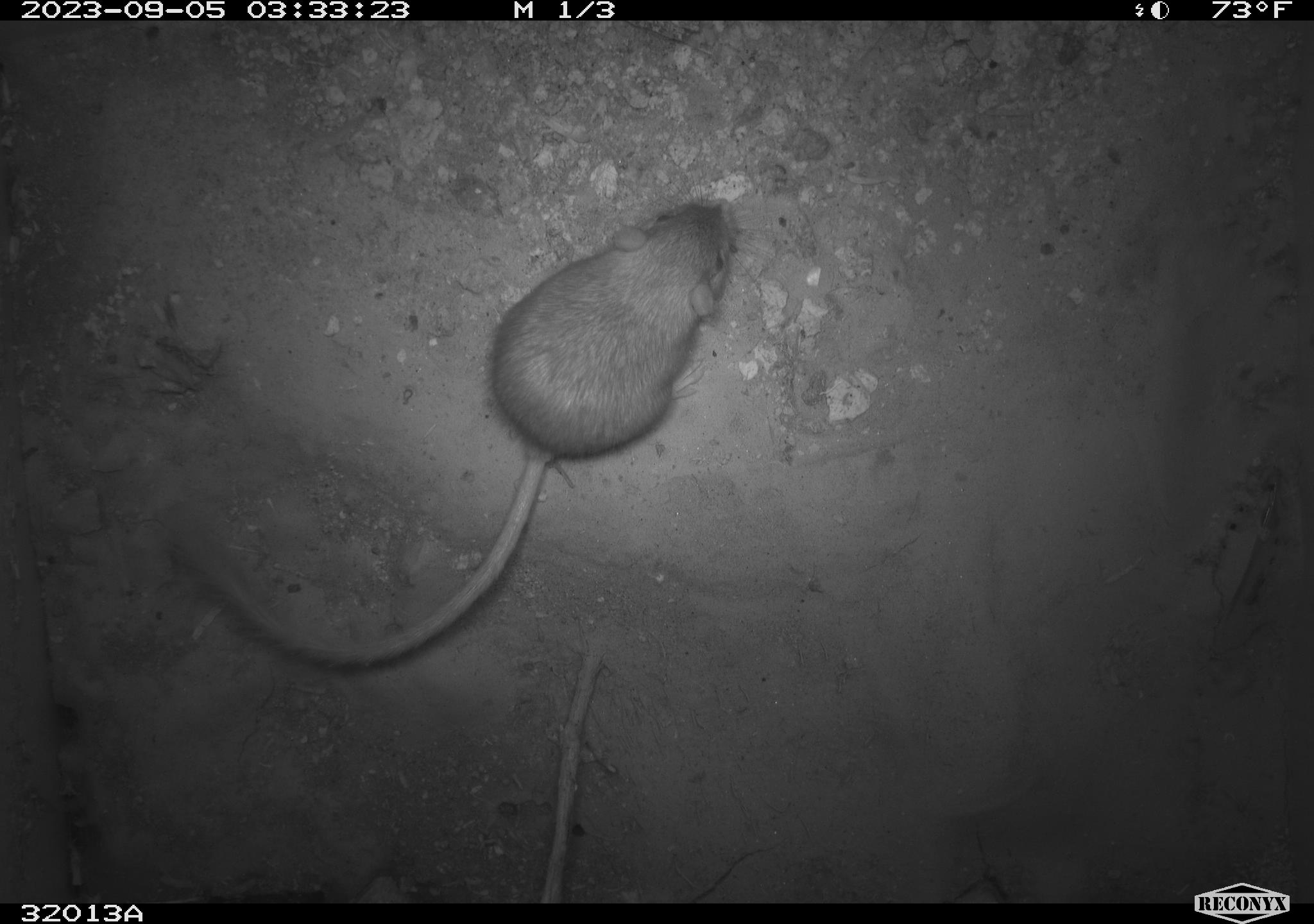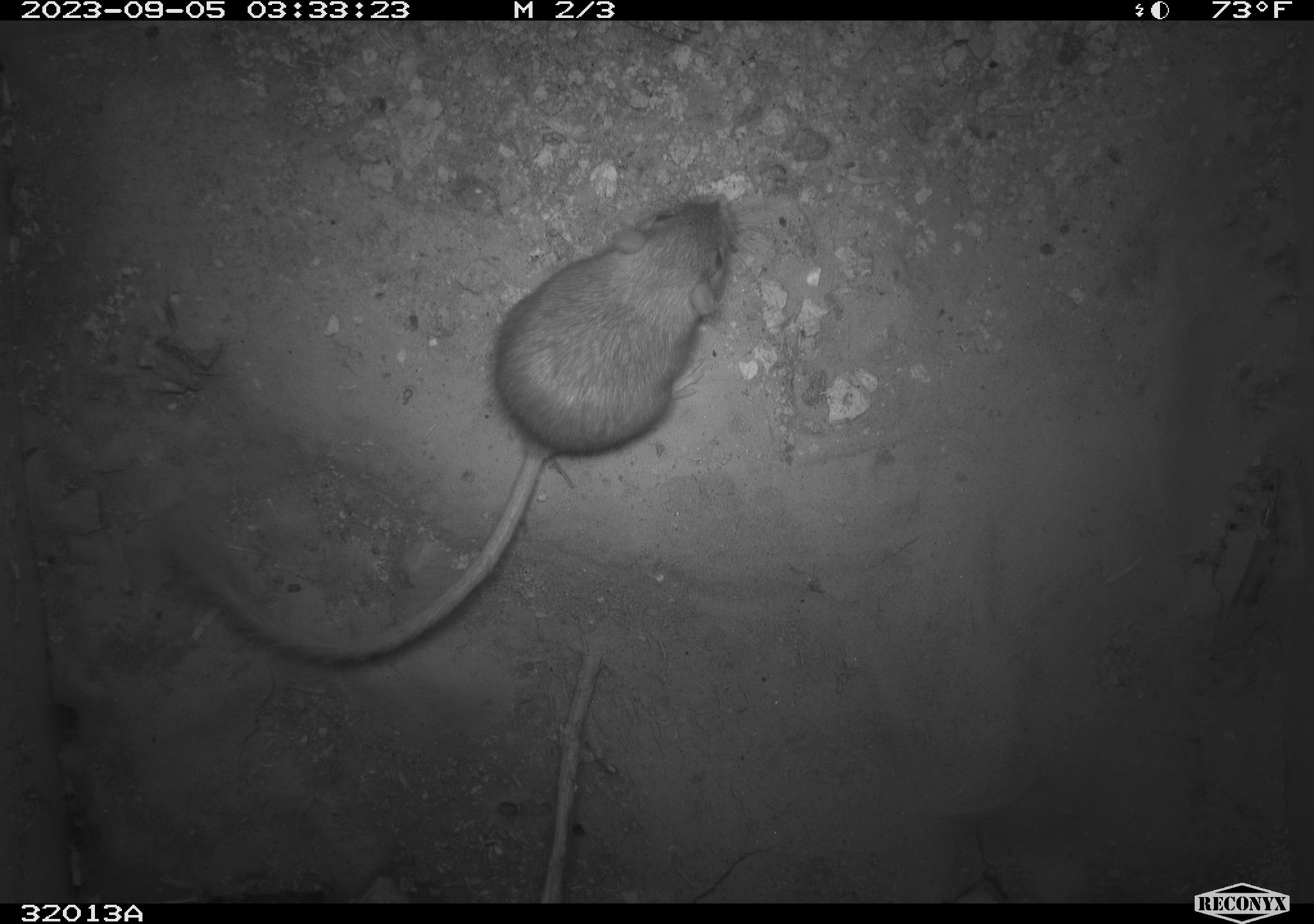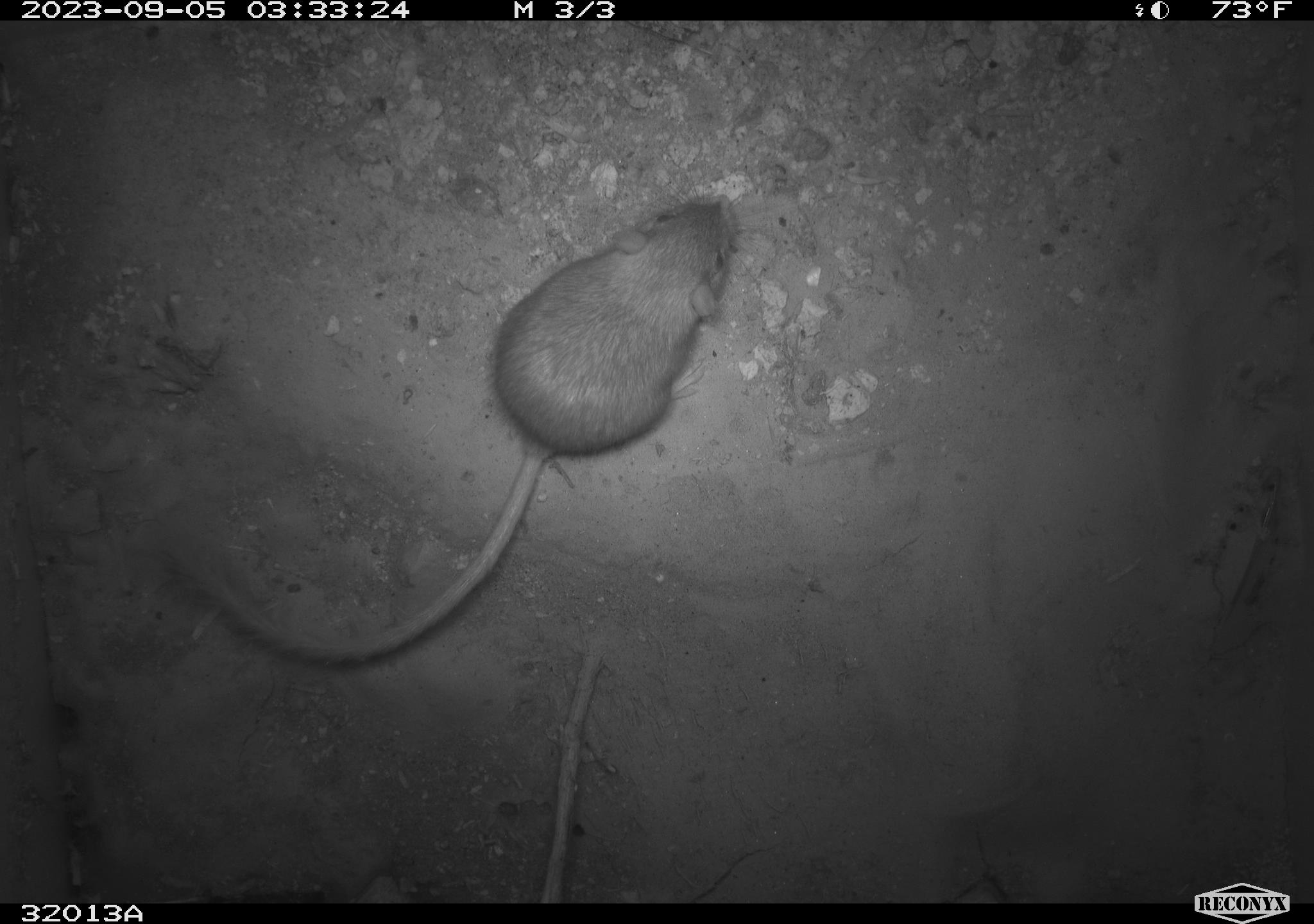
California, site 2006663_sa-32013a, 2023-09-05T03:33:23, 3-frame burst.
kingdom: Animalia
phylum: Chordata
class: Mammalia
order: Rodentia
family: Heteromyidae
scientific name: Heteromyidae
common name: kangaroo rats and pocket mice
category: heteromyidae family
Heteromyidae family (kangaroo rats and pocket mice) (Heteromyidae).